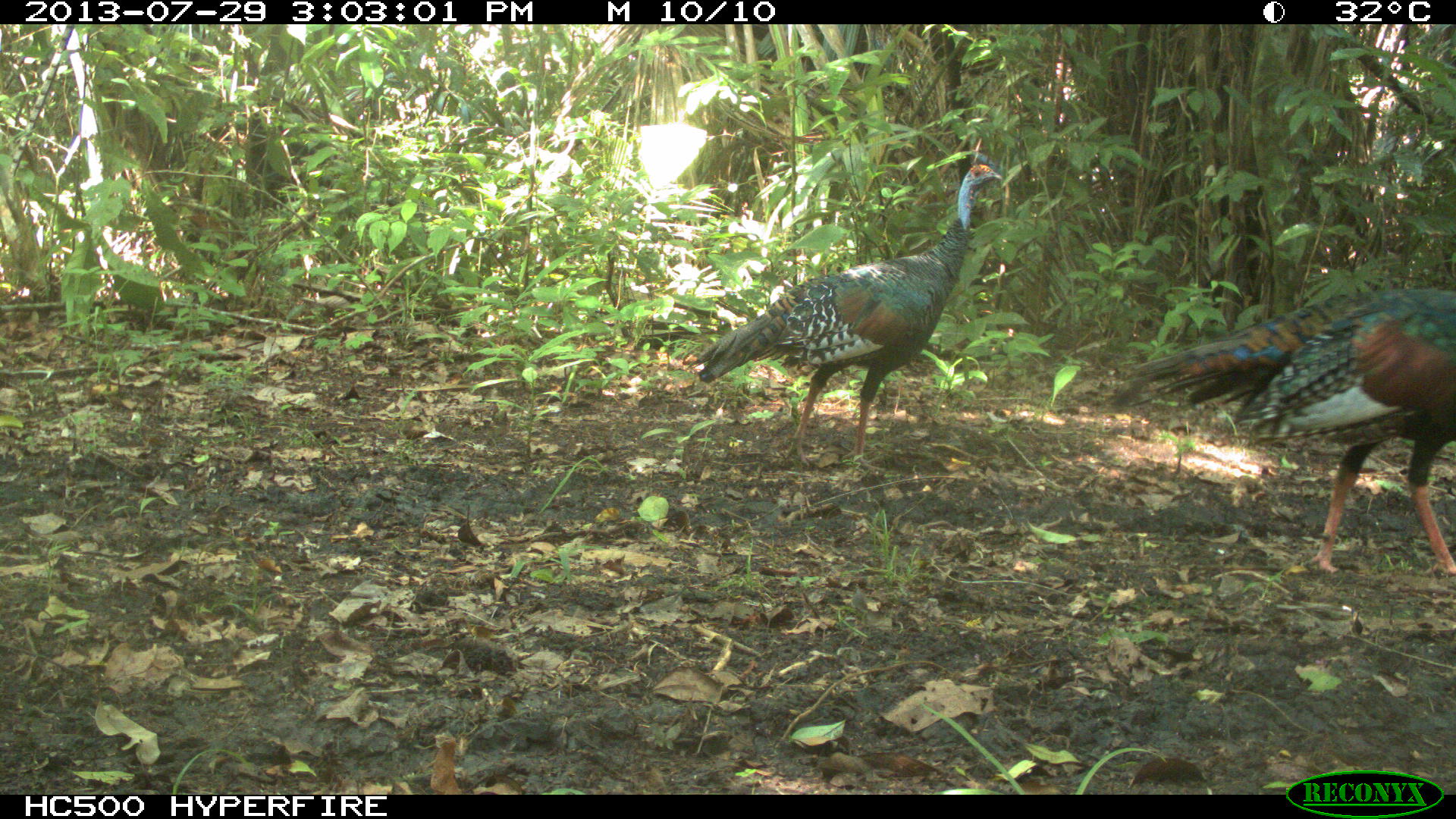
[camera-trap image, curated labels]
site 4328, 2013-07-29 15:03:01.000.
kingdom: Animalia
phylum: Chordata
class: Aves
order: Galliformes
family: Phasianidae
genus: Meleagris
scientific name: Meleagris ocellata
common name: ocellated turkey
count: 2